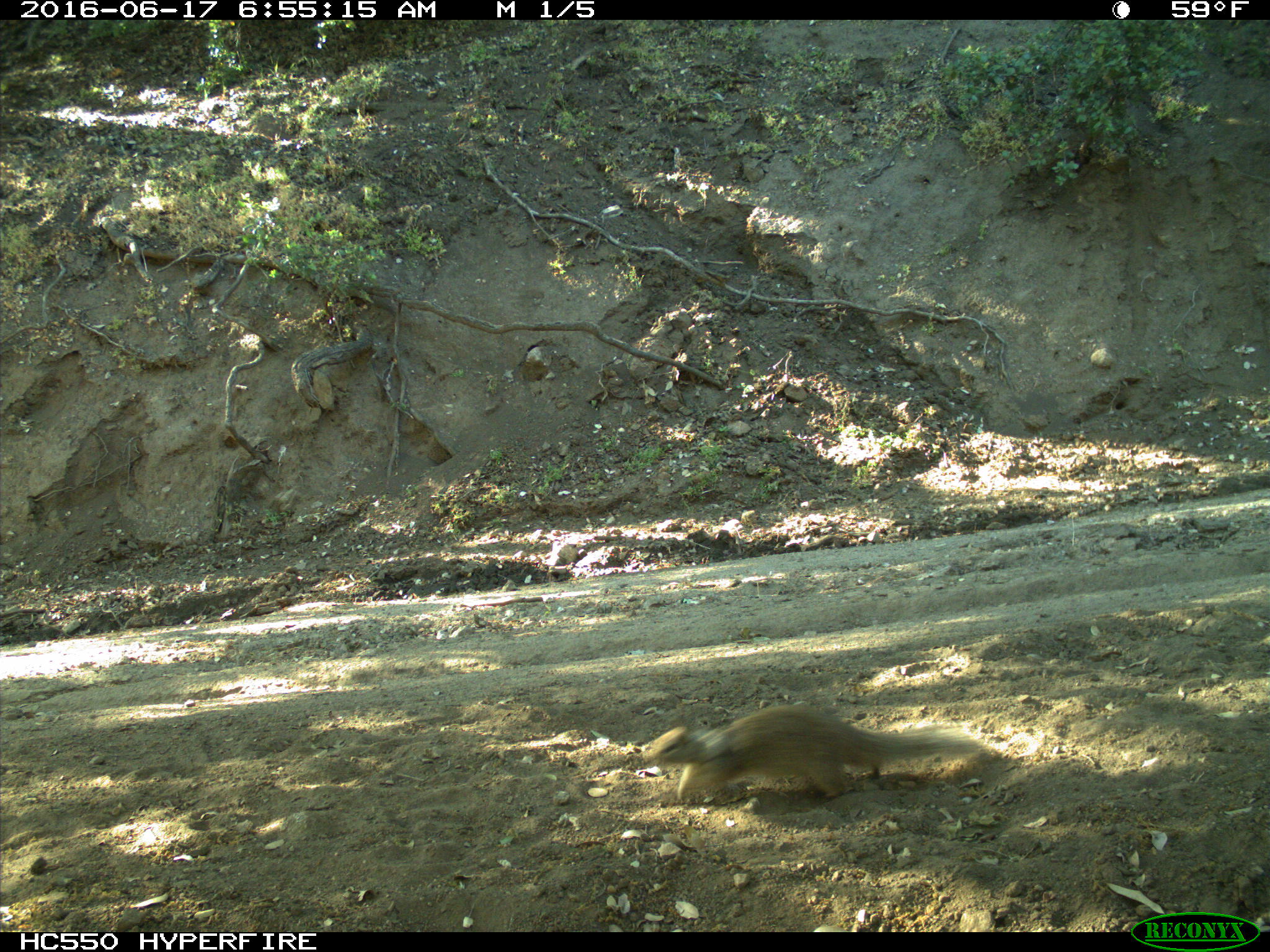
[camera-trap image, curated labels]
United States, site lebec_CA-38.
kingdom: Animalia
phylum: Chordata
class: Mammalia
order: Rodentia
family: Sciuridae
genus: Otospermophilus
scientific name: Otospermophilus beecheyi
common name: california ground squirrel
Otospermophilus beecheyi (california ground squirrel).